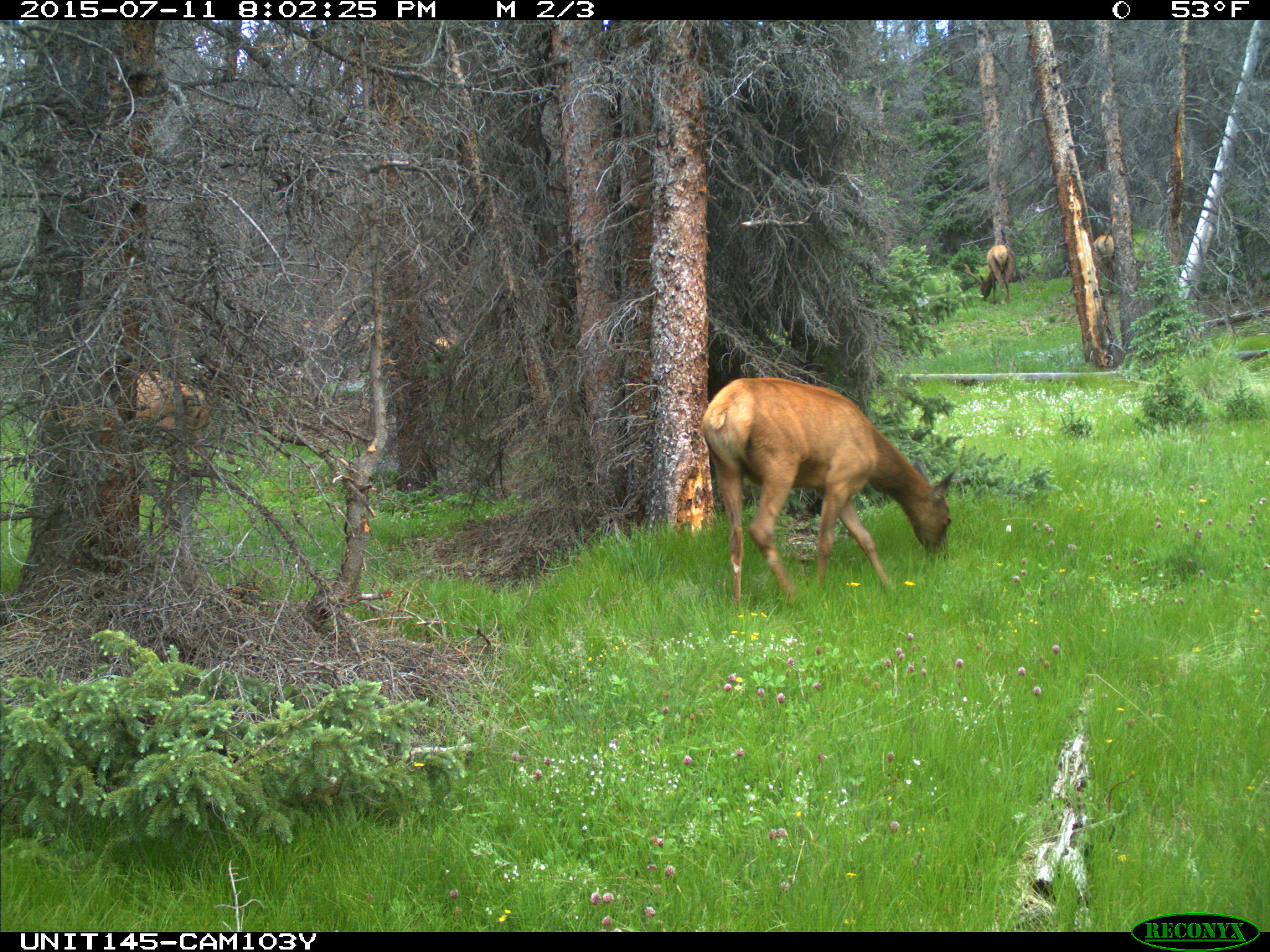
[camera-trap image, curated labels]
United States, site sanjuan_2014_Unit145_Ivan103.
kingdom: Animalia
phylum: Chordata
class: Mammalia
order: Artiodactyla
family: Cervidae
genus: Cervus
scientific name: Cervus elaphus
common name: red deer